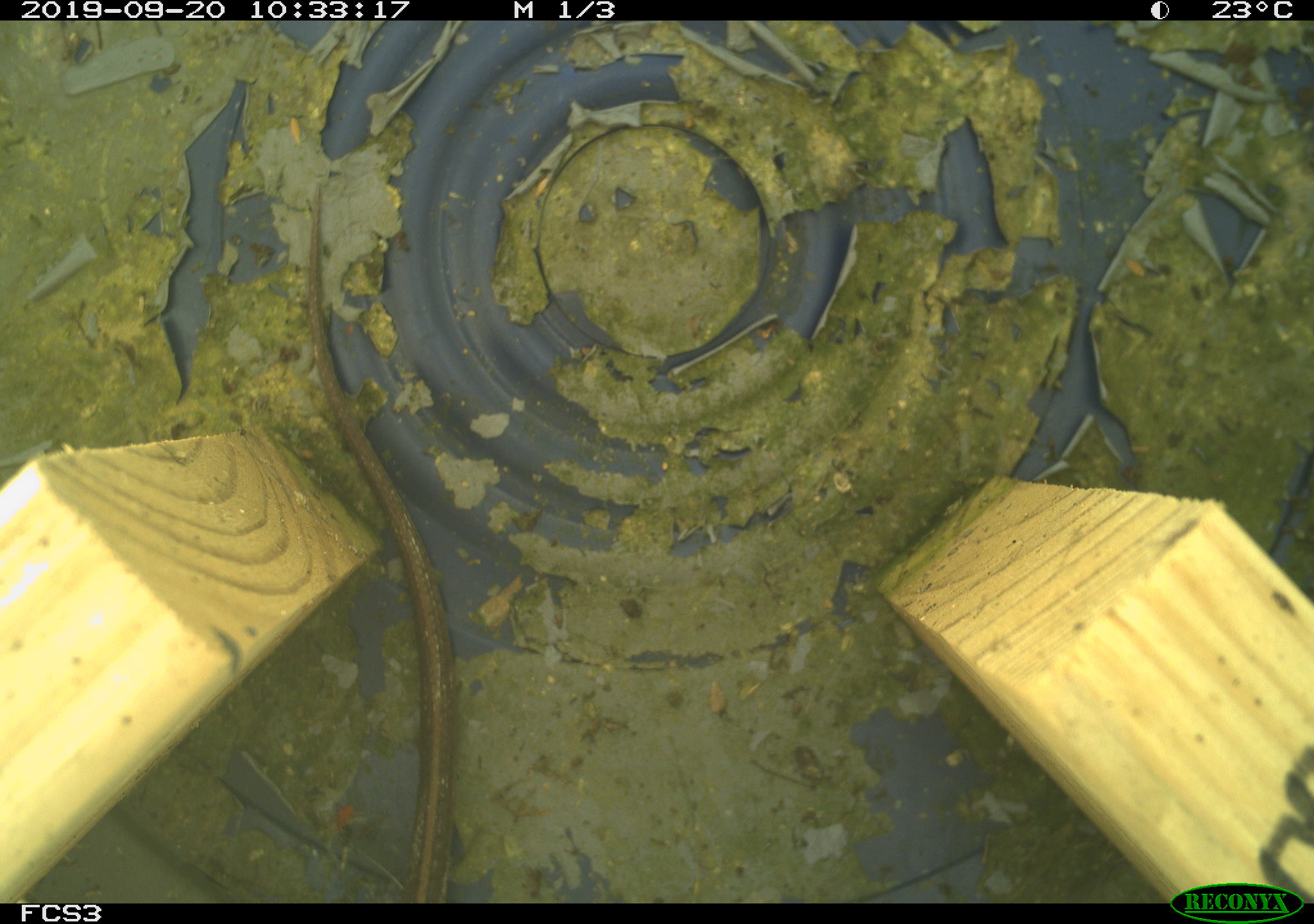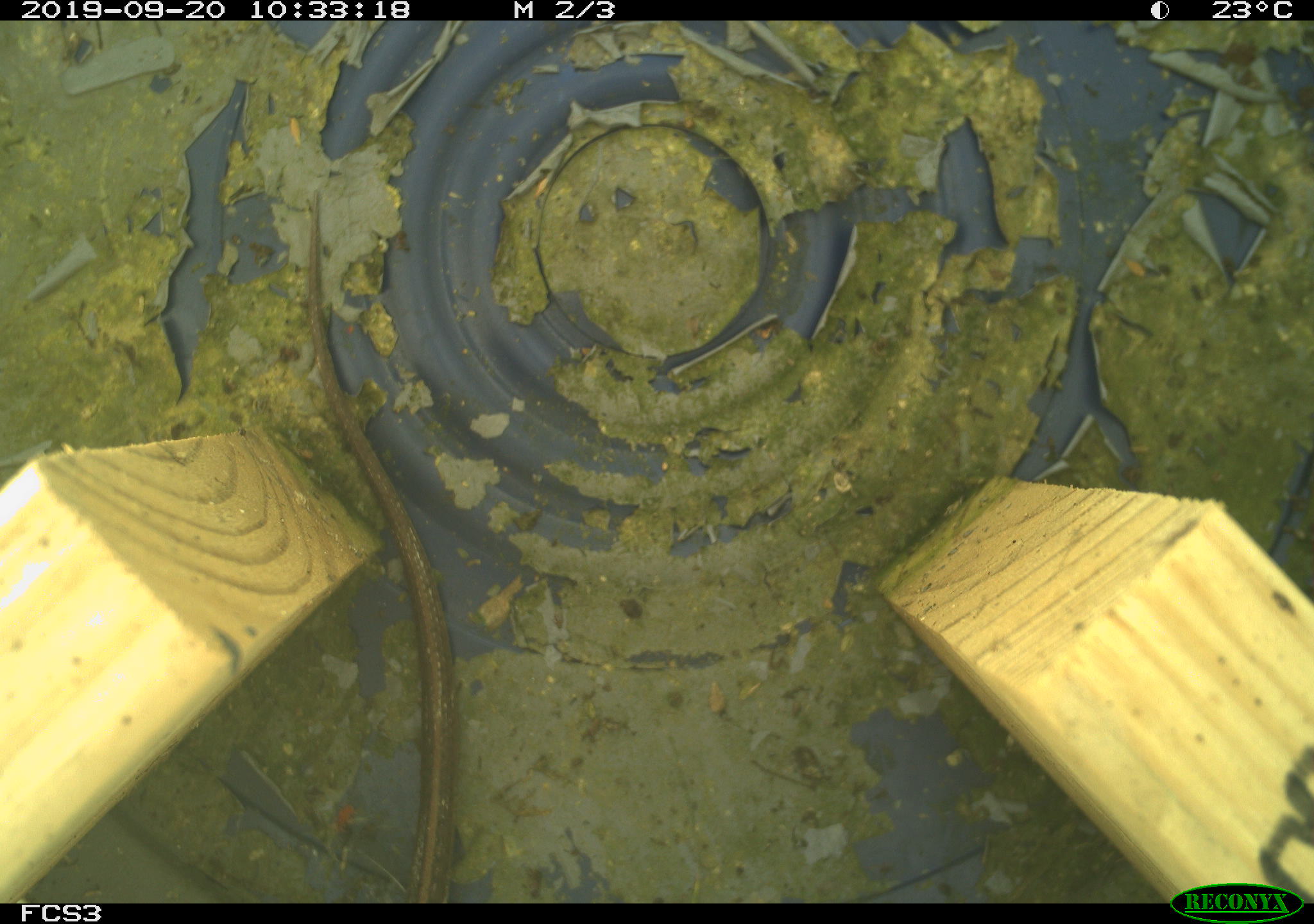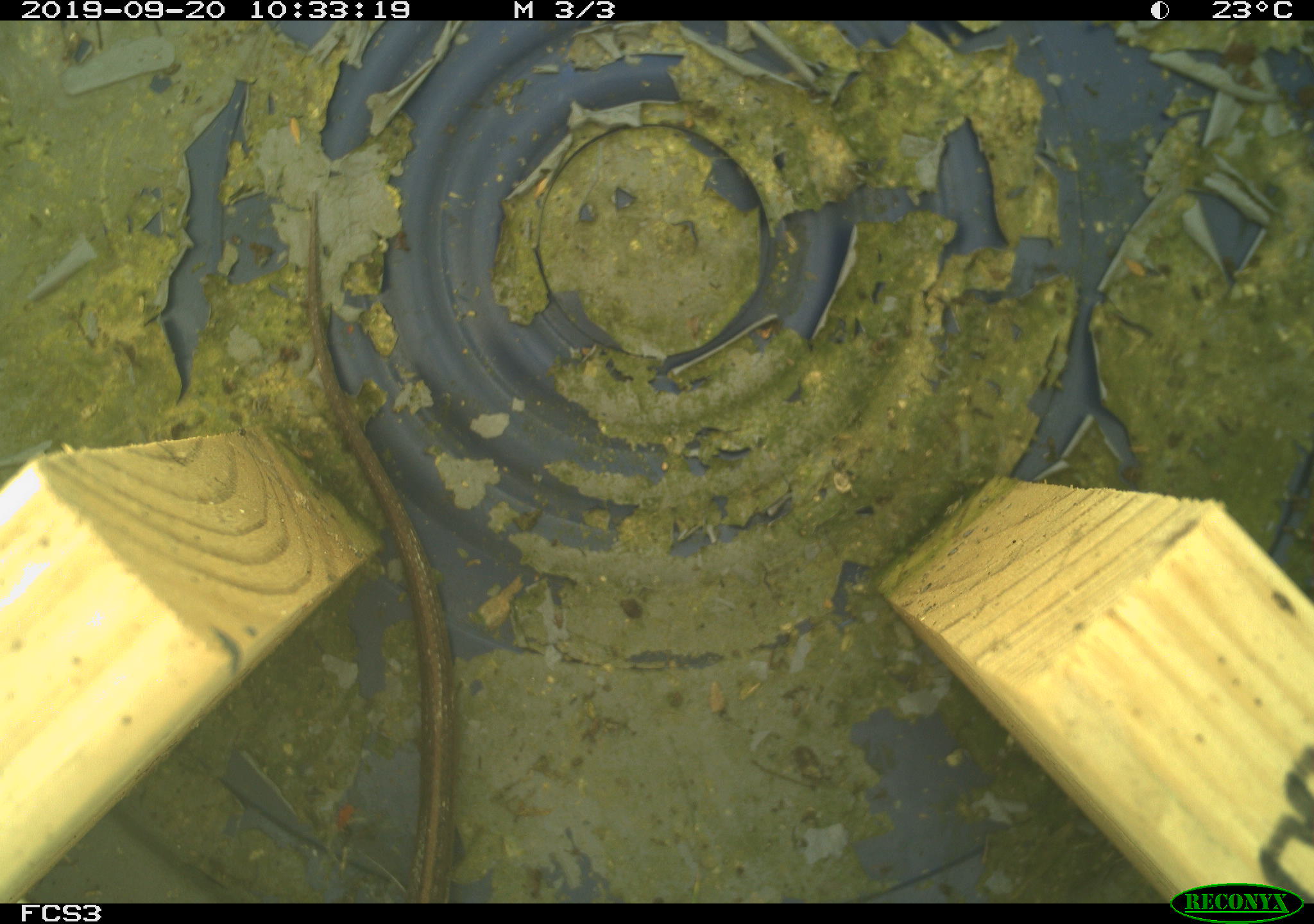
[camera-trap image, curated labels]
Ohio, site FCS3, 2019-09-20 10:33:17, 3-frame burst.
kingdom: Animalia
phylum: Chordata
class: Reptilia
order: Squamata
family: Colubridae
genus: Thamnophis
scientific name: Thamnophis sirtalis sirtalis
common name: eastern gartersnake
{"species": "eastern gartersnake (Thamnophis sirtalis sirtalis)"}